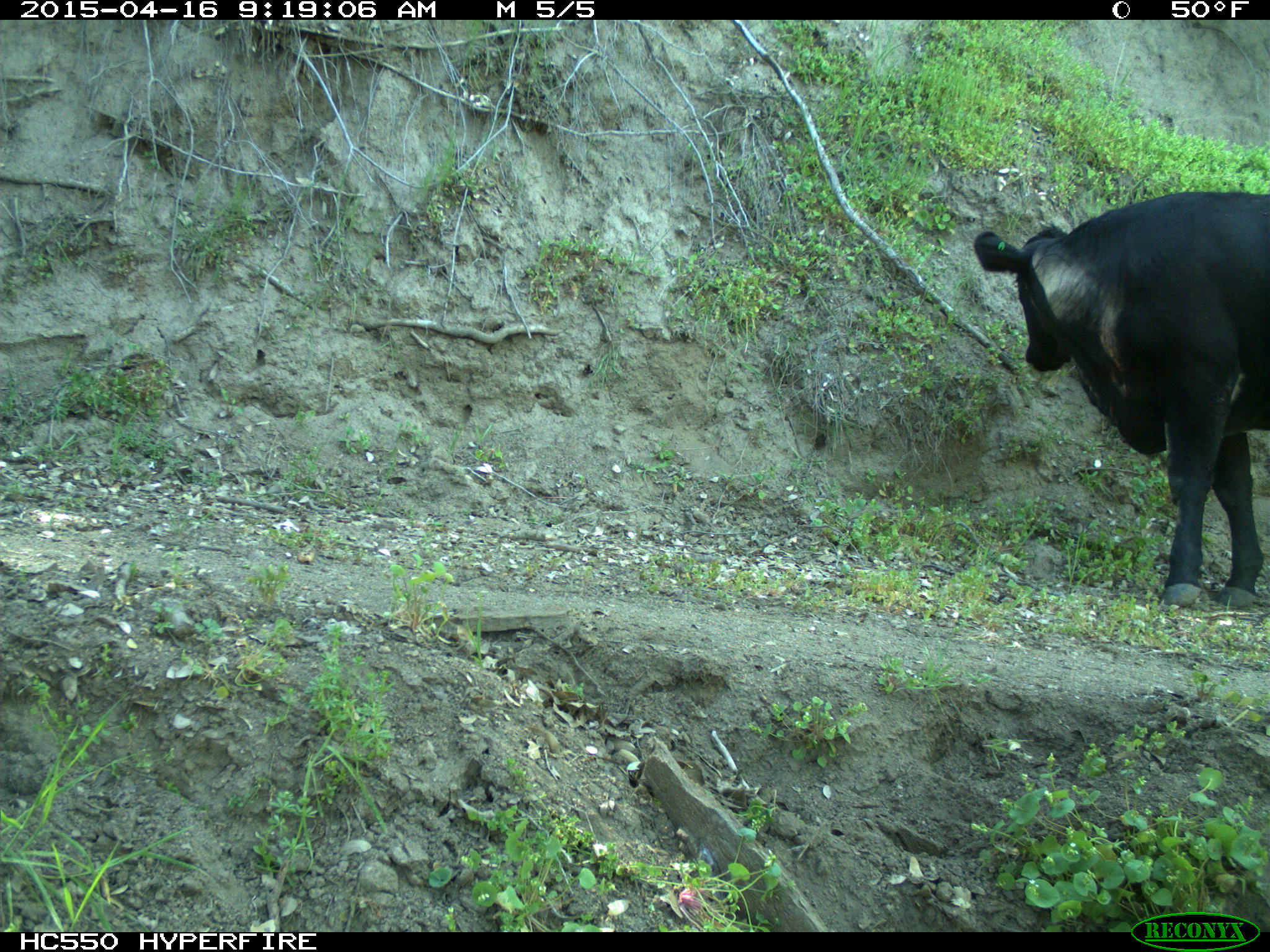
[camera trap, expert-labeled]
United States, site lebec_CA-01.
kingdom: Animalia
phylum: Chordata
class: Mammalia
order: Artiodactyla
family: Bovidae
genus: Bos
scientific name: Bos taurus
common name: domestic cow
Bos taurus (domestic cow).